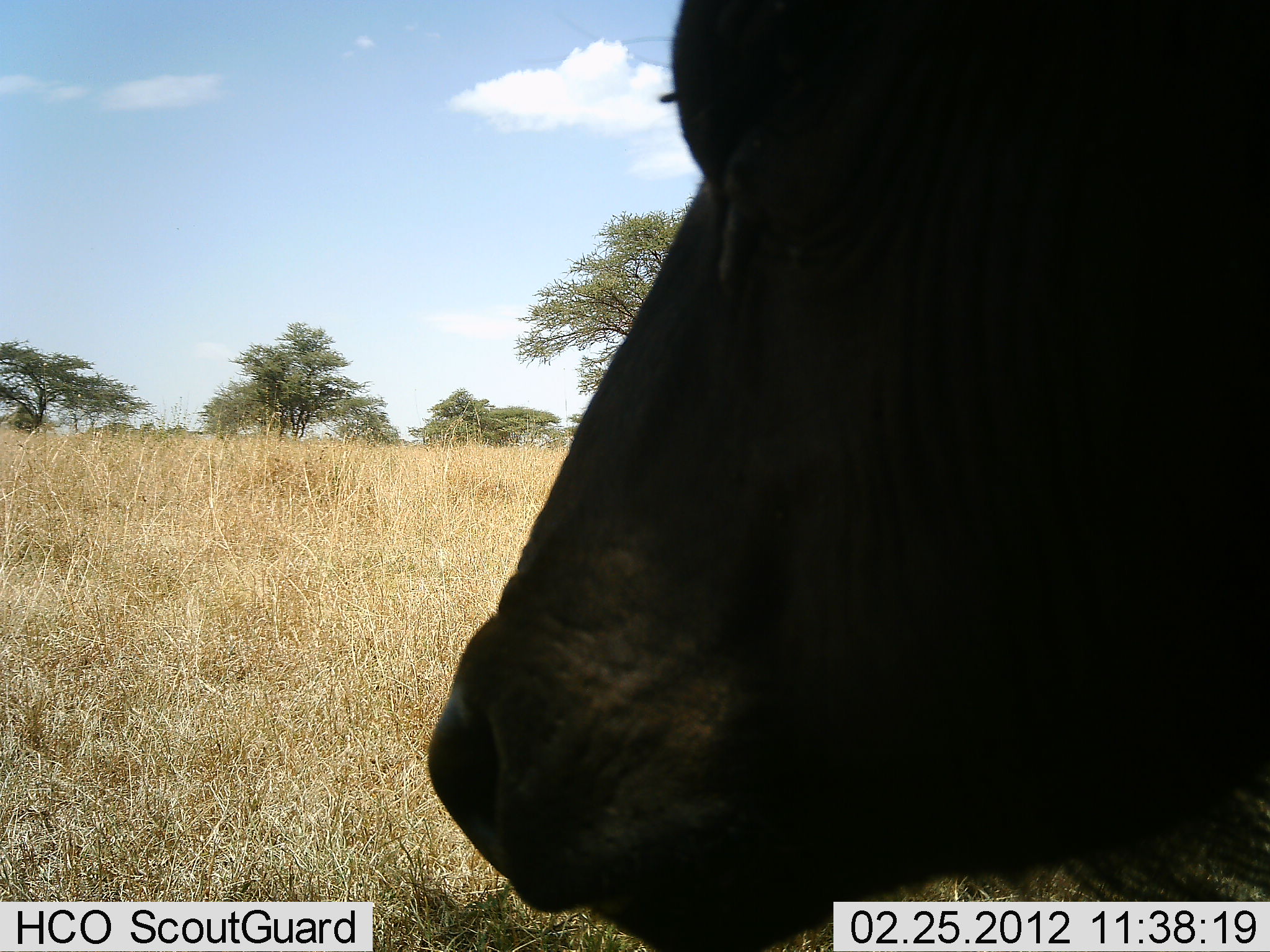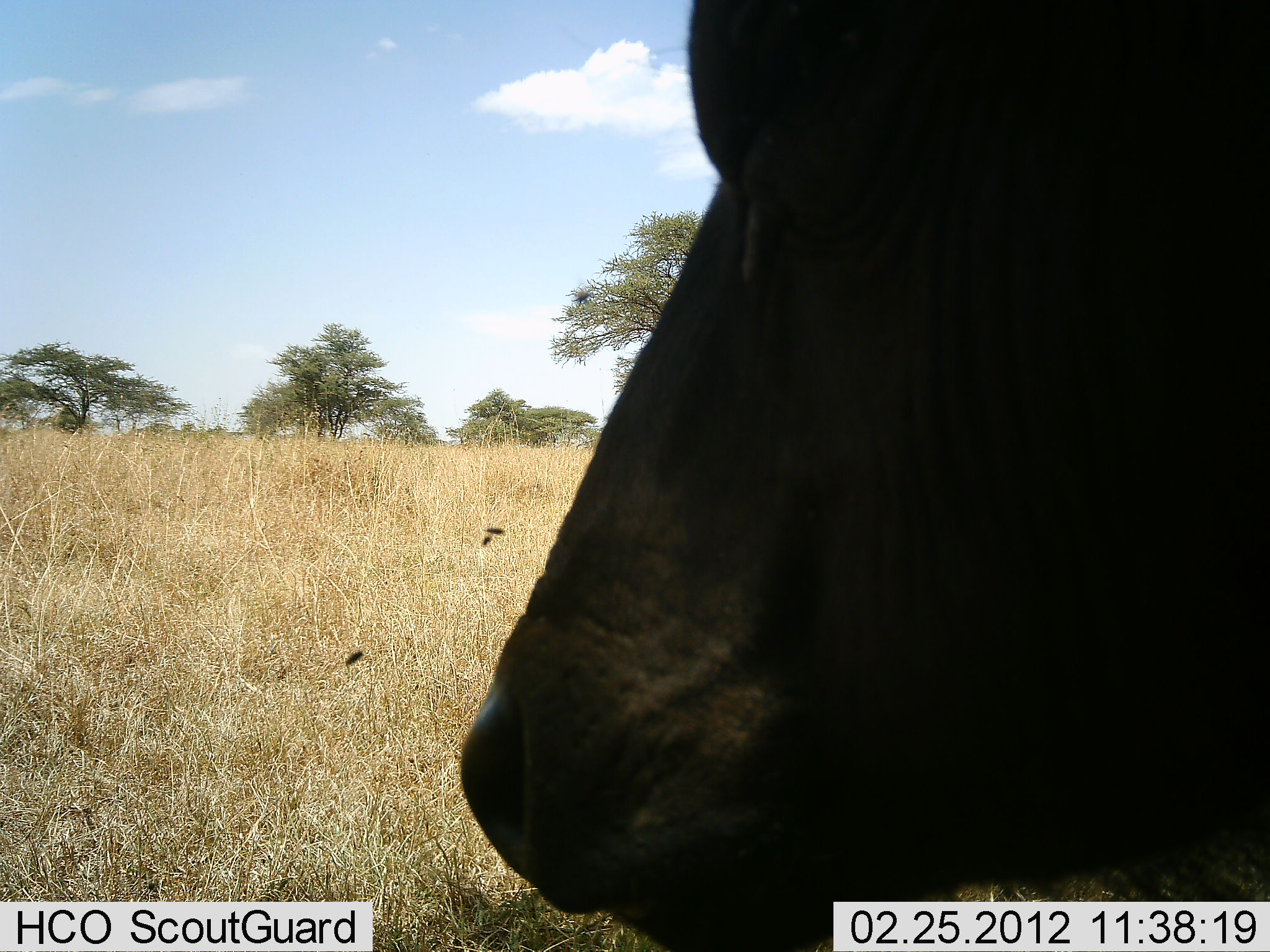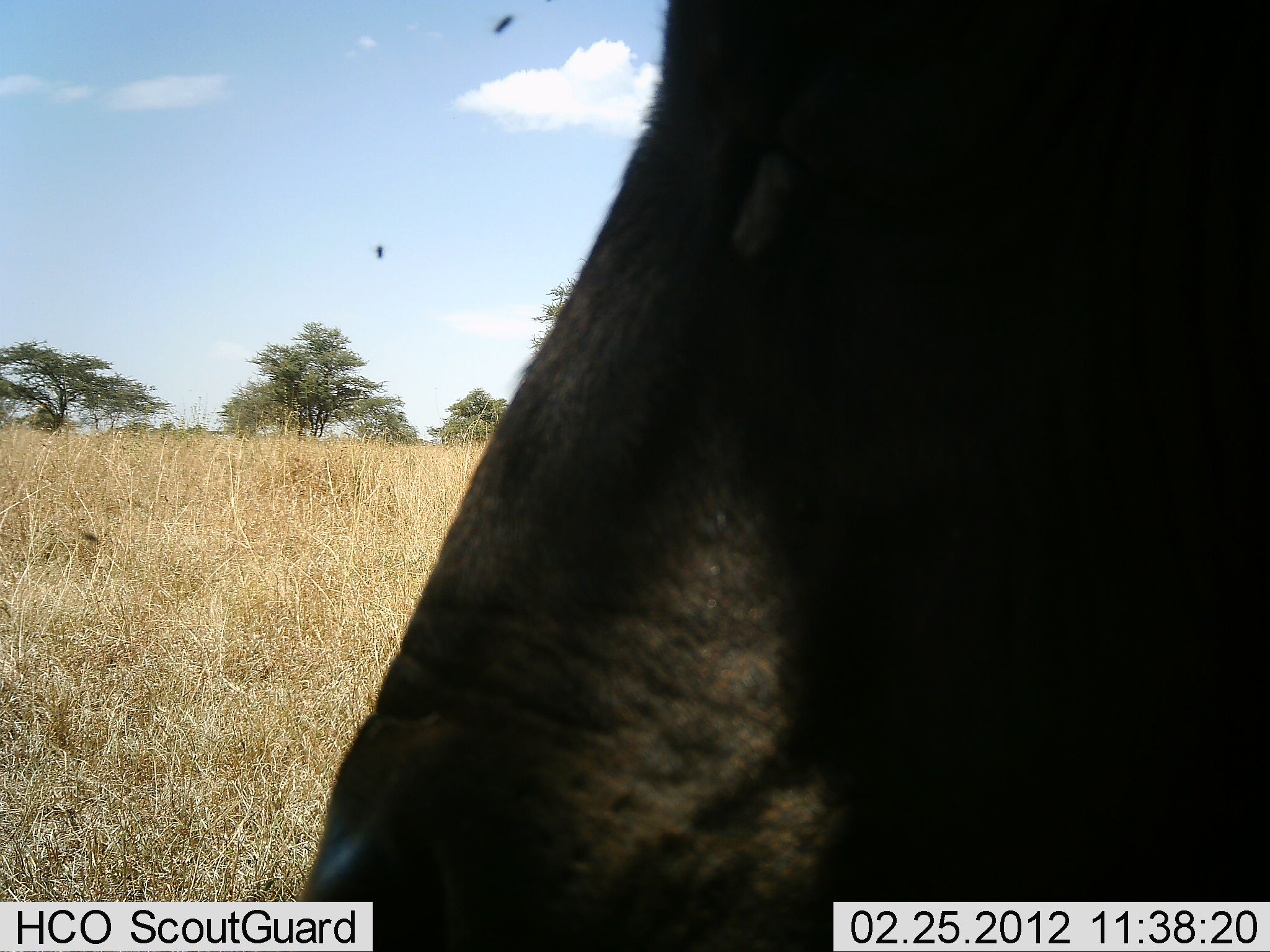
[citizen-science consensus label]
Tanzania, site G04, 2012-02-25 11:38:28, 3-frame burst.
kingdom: Animalia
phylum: Chordata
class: Mammalia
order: Artiodactyla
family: Bovidae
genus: Syncerus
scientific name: Syncerus caffer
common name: cape buffalo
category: buffalo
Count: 1.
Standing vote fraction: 78%.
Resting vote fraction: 26%.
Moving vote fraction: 0%.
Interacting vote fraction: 4%.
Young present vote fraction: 0%.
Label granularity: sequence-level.